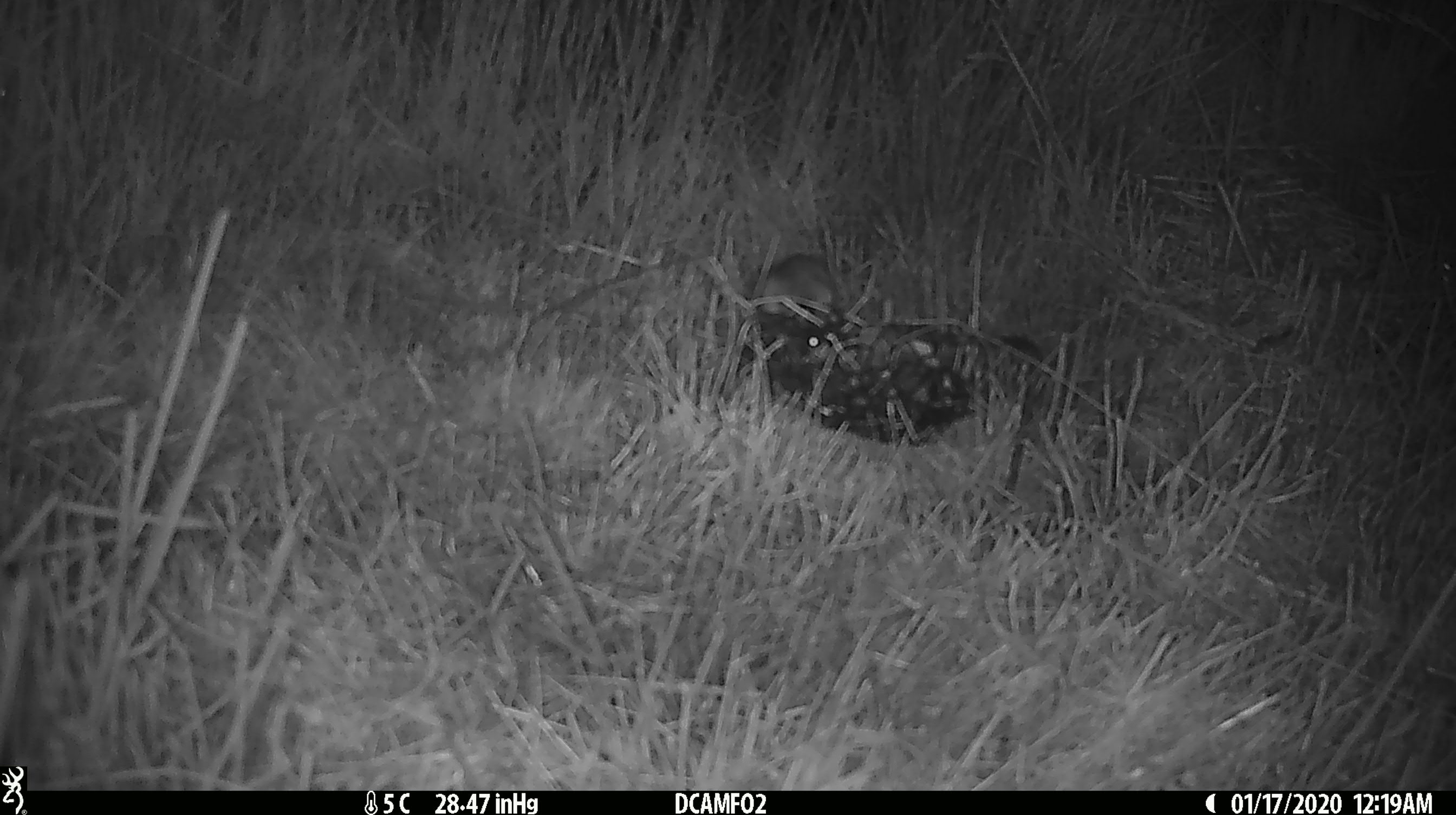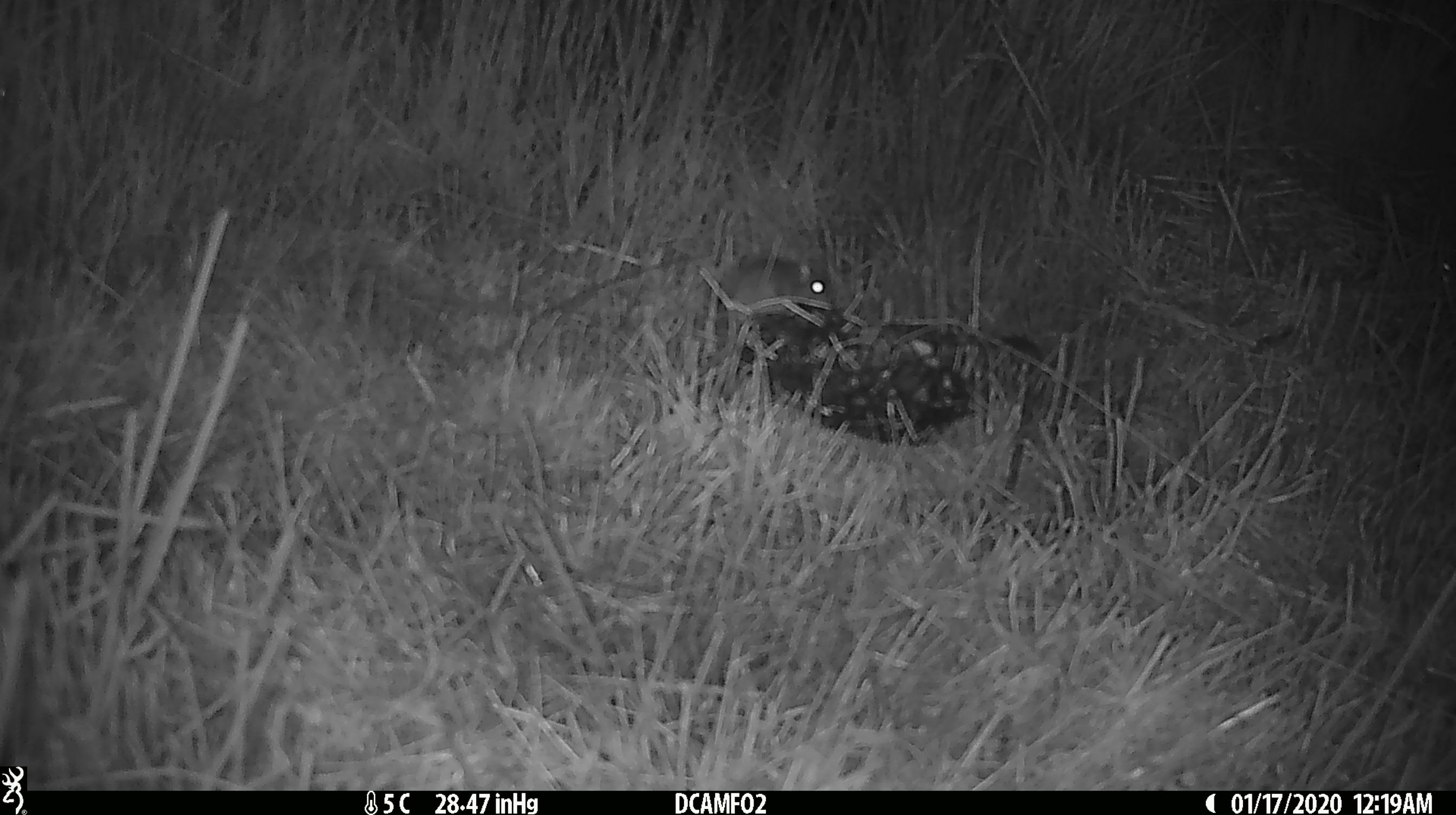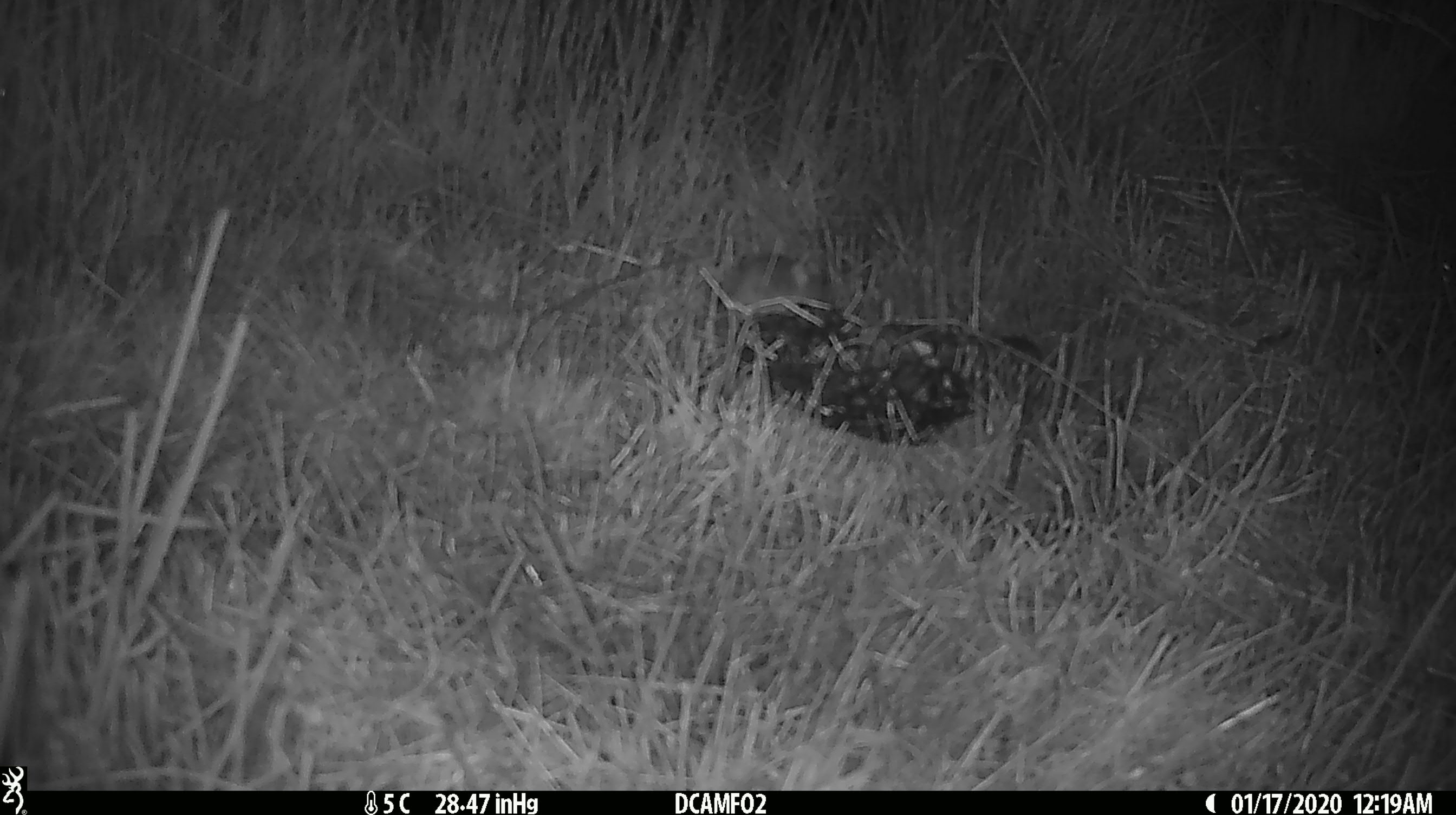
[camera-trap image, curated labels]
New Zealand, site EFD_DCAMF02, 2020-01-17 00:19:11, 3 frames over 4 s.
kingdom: Animalia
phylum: Chordata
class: Mammalia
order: Rodentia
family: Muridae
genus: Mus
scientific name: Mus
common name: mouse